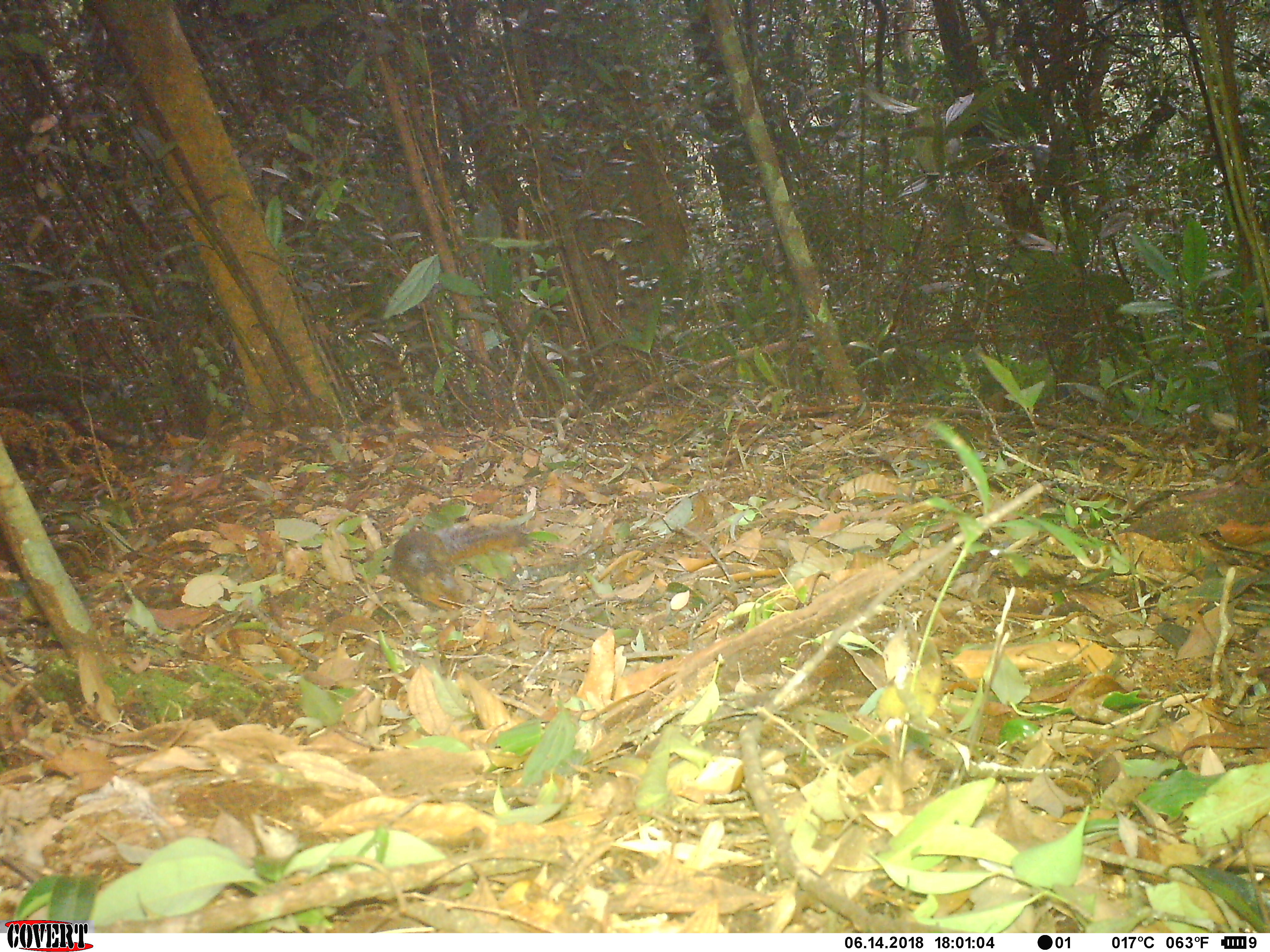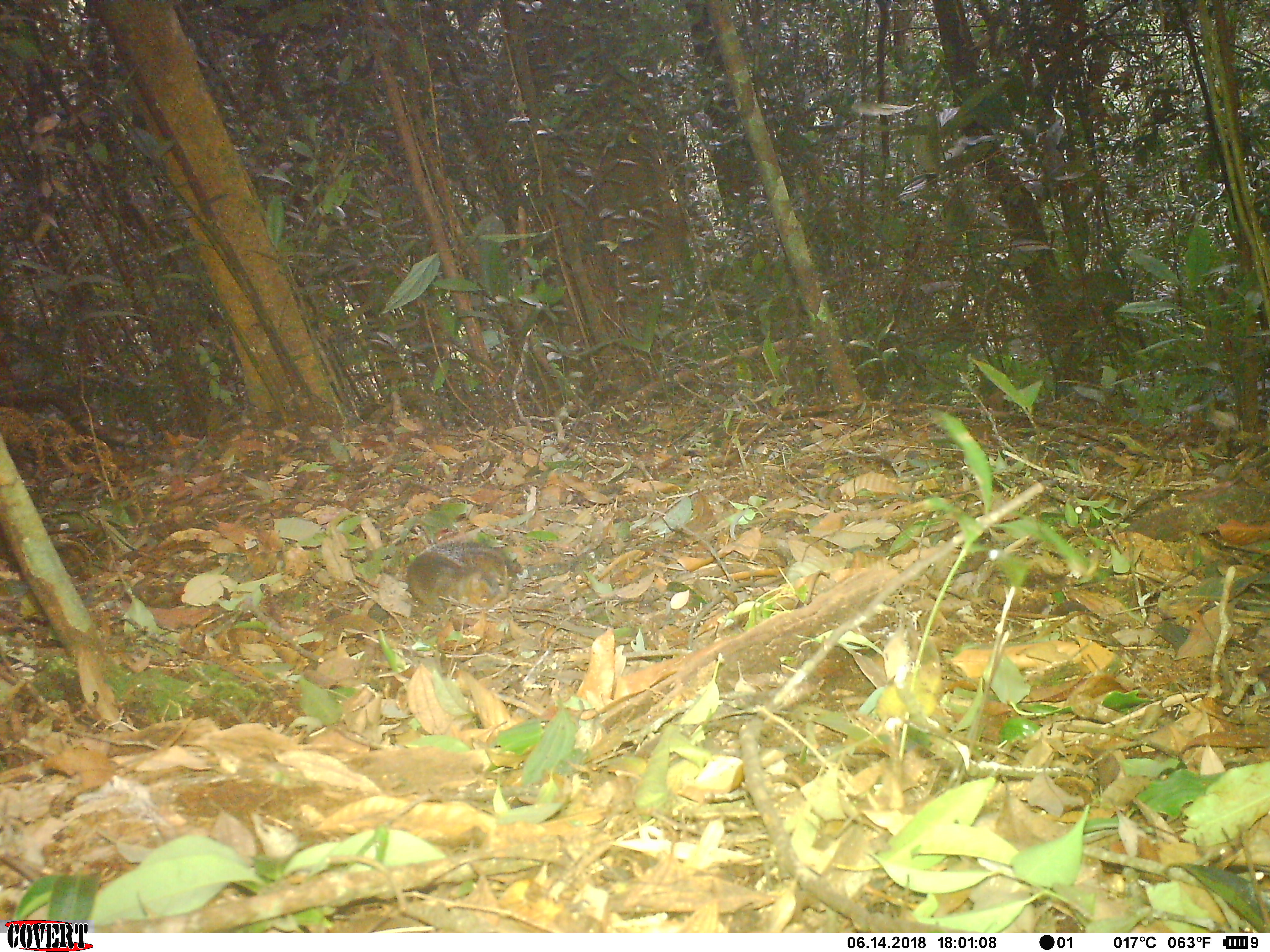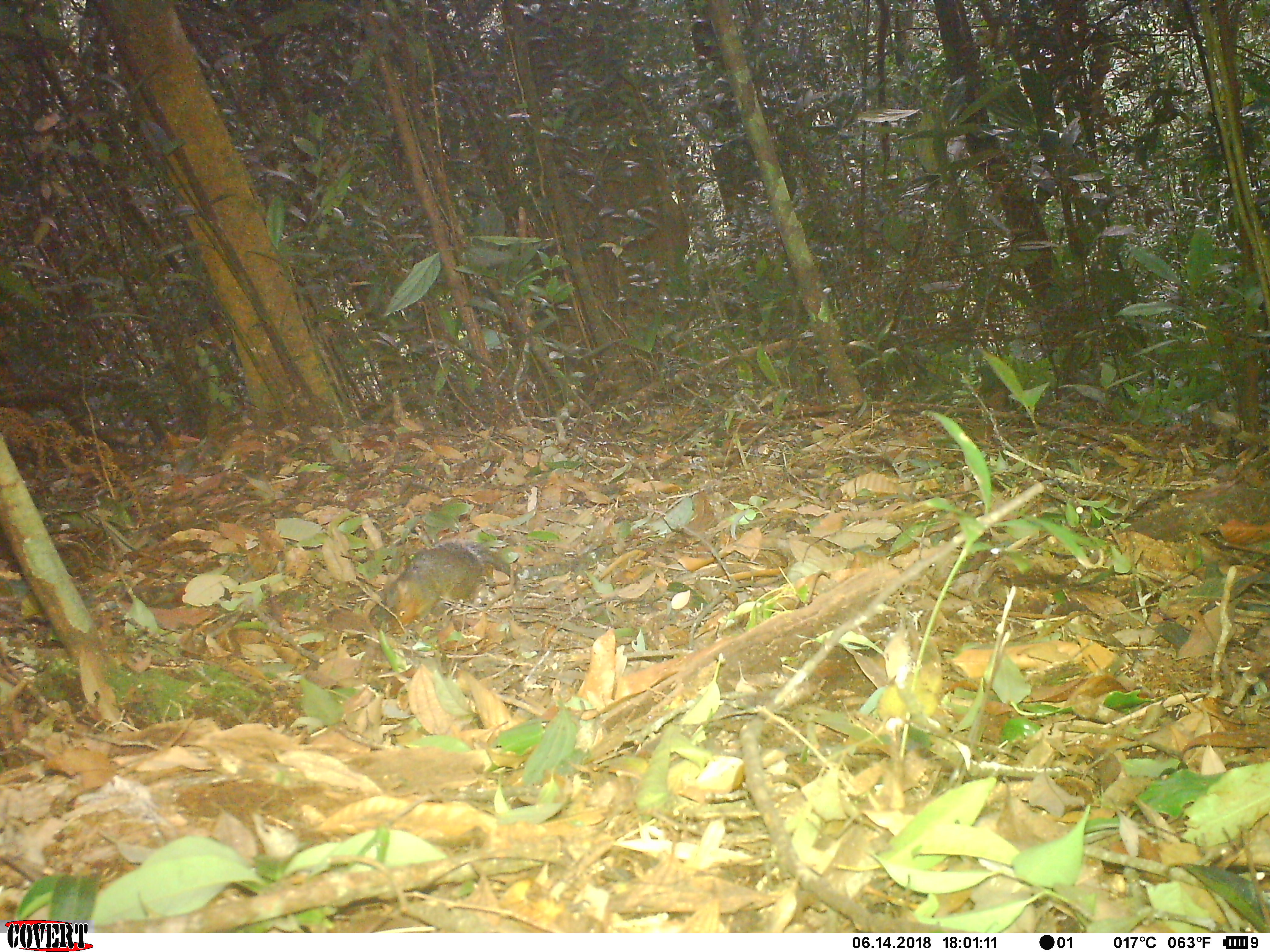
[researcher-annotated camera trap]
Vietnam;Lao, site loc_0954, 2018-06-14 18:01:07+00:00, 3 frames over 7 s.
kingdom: Animalia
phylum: Chordata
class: Mammalia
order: Rodentia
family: Sciuridae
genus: Dremomys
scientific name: Dremomys rufigenis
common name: red-cheeked squirrel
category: red cheeked squirrel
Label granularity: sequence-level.